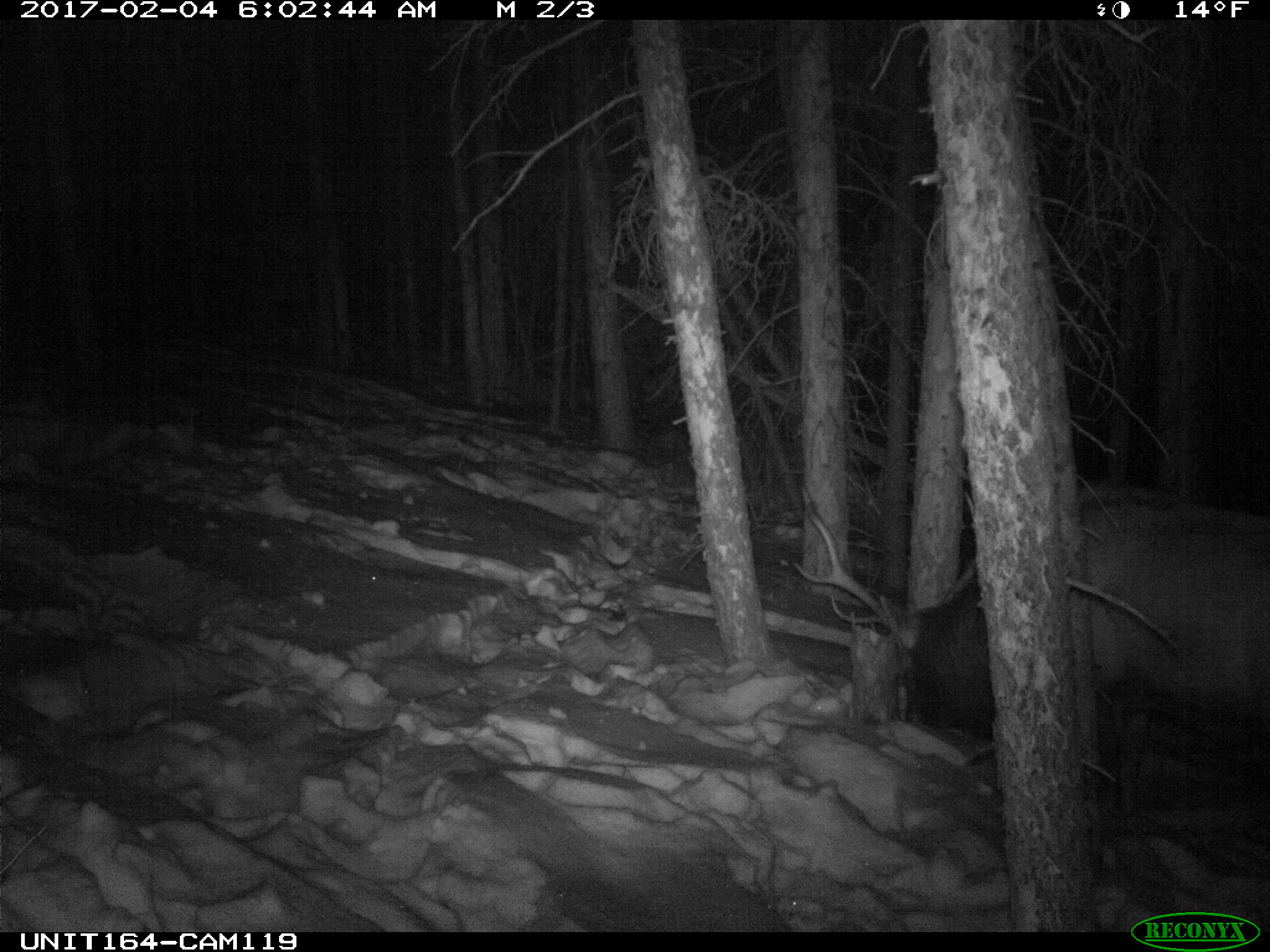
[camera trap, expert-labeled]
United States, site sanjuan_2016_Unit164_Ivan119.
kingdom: Animalia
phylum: Chordata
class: Mammalia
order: Artiodactyla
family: Cervidae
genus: Cervus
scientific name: Cervus elaphus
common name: red deer